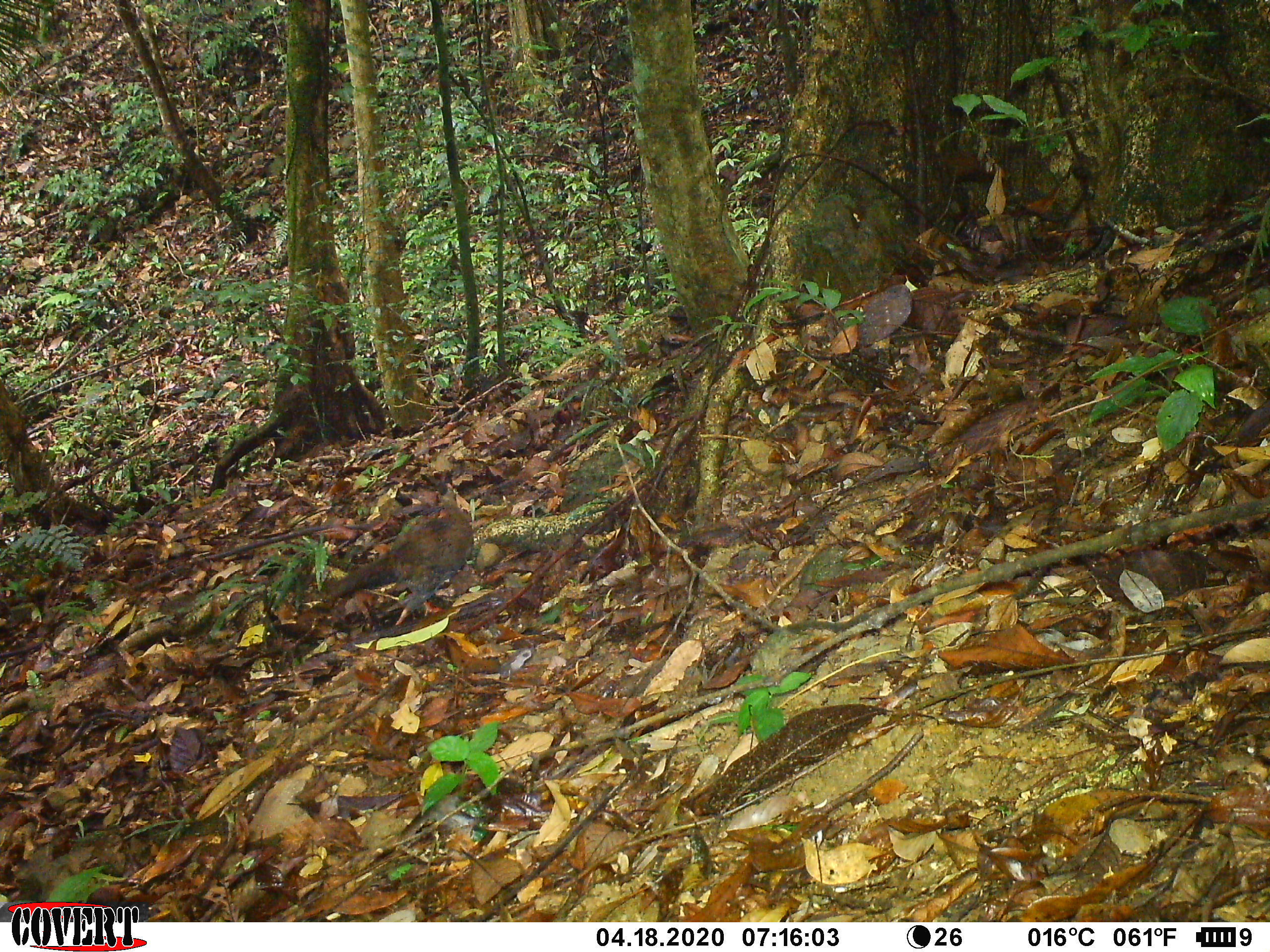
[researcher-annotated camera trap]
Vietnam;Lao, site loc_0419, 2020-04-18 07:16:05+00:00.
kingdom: Animalia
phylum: Chordata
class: Aves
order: Galliformes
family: Phasianidae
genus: Lophura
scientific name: Lophura nycthemera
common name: silver pheasant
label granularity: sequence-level